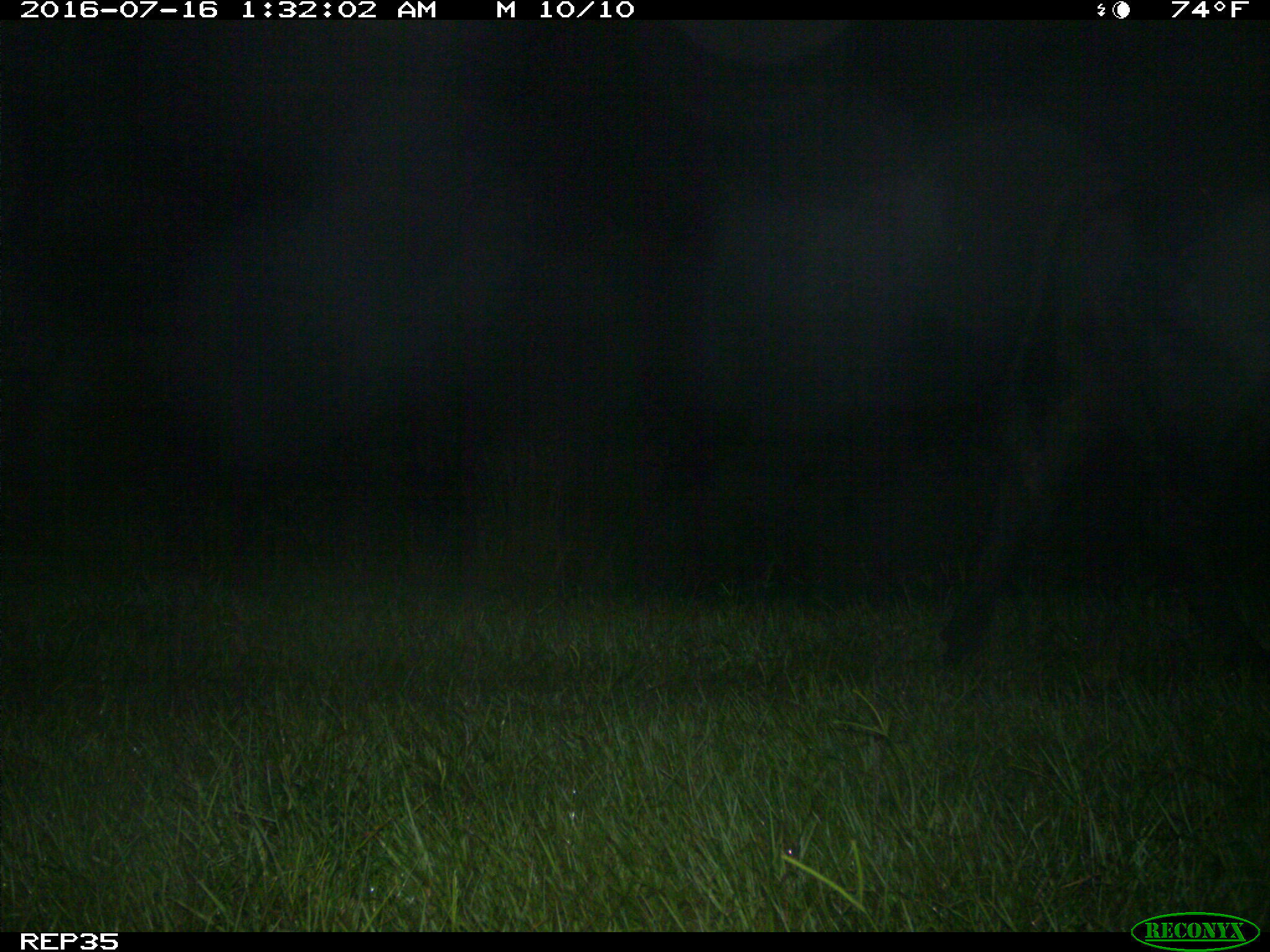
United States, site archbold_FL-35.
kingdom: Animalia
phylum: Chordata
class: Mammalia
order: Artiodactyla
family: Bovidae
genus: Bos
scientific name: Bos taurus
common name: domestic cow